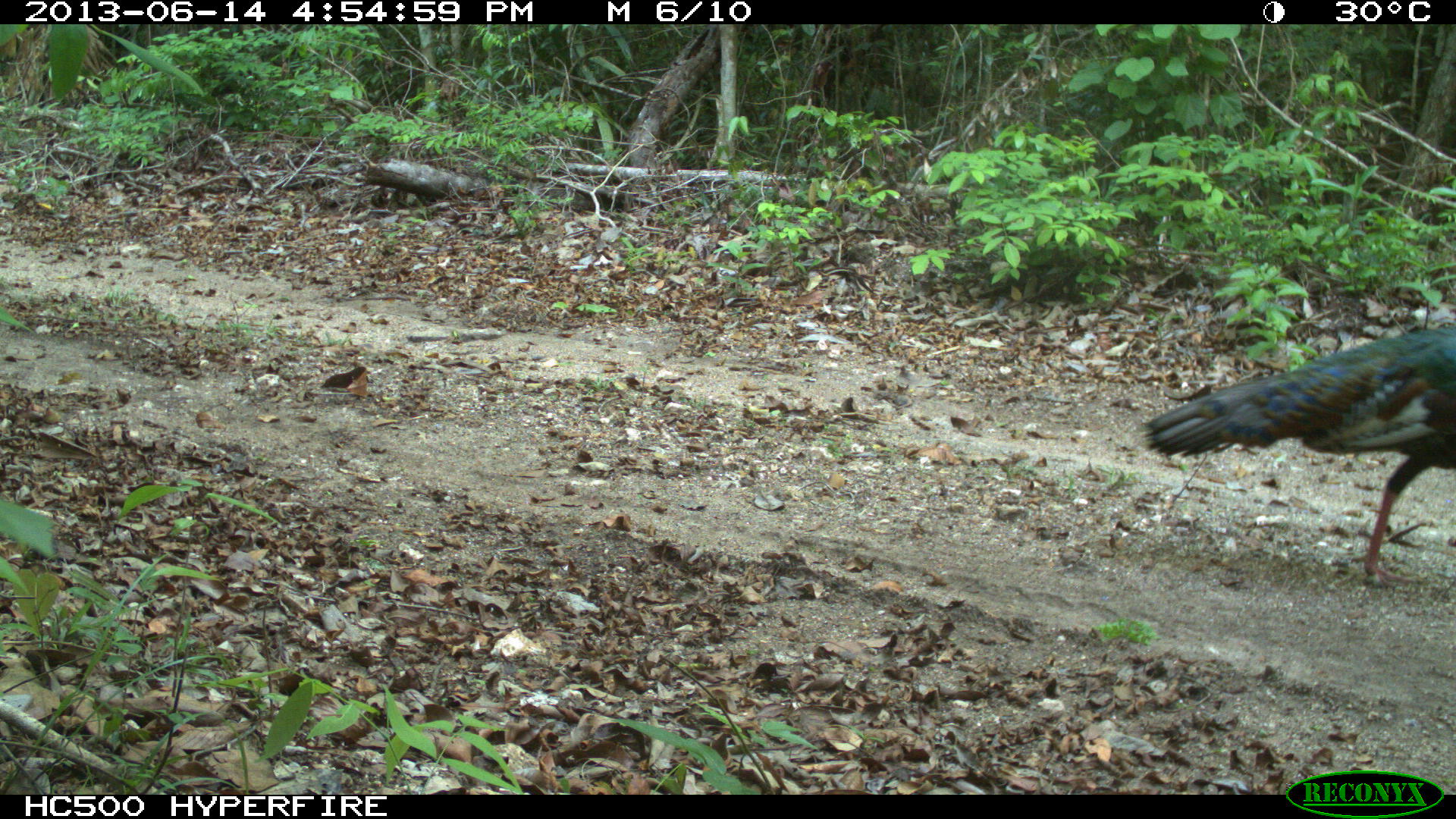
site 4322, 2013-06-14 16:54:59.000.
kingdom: Animalia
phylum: Chordata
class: Aves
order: Galliformes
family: Phasianidae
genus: Meleagris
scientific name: Meleagris ocellata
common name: ocellated turkey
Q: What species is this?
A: Meleagris ocellata (ocellated turkey).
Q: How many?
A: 1.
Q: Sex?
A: Male.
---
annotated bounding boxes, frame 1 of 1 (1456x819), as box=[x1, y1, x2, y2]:
meleagris ocellata: box=[1136, 323, 1456, 589]